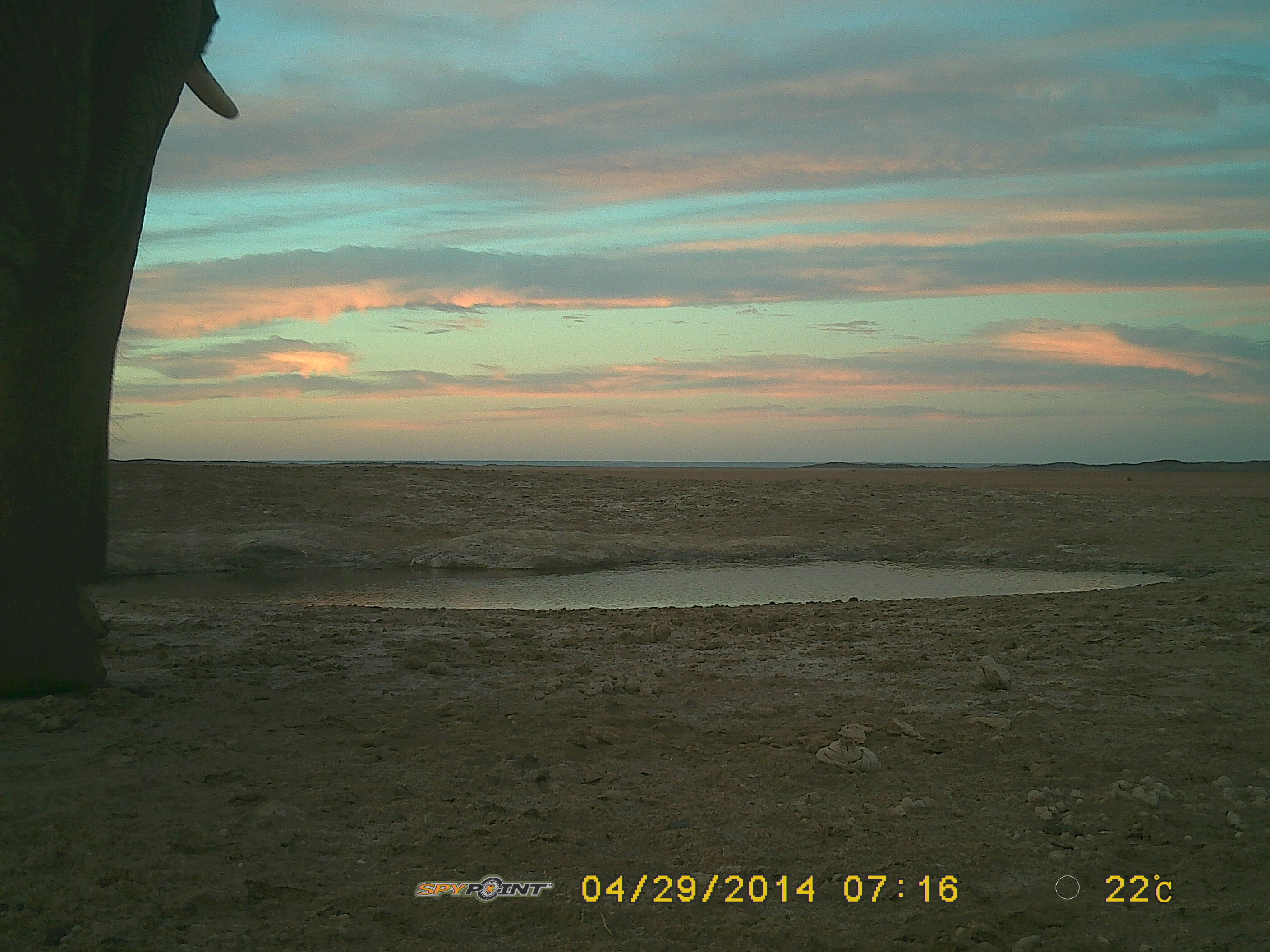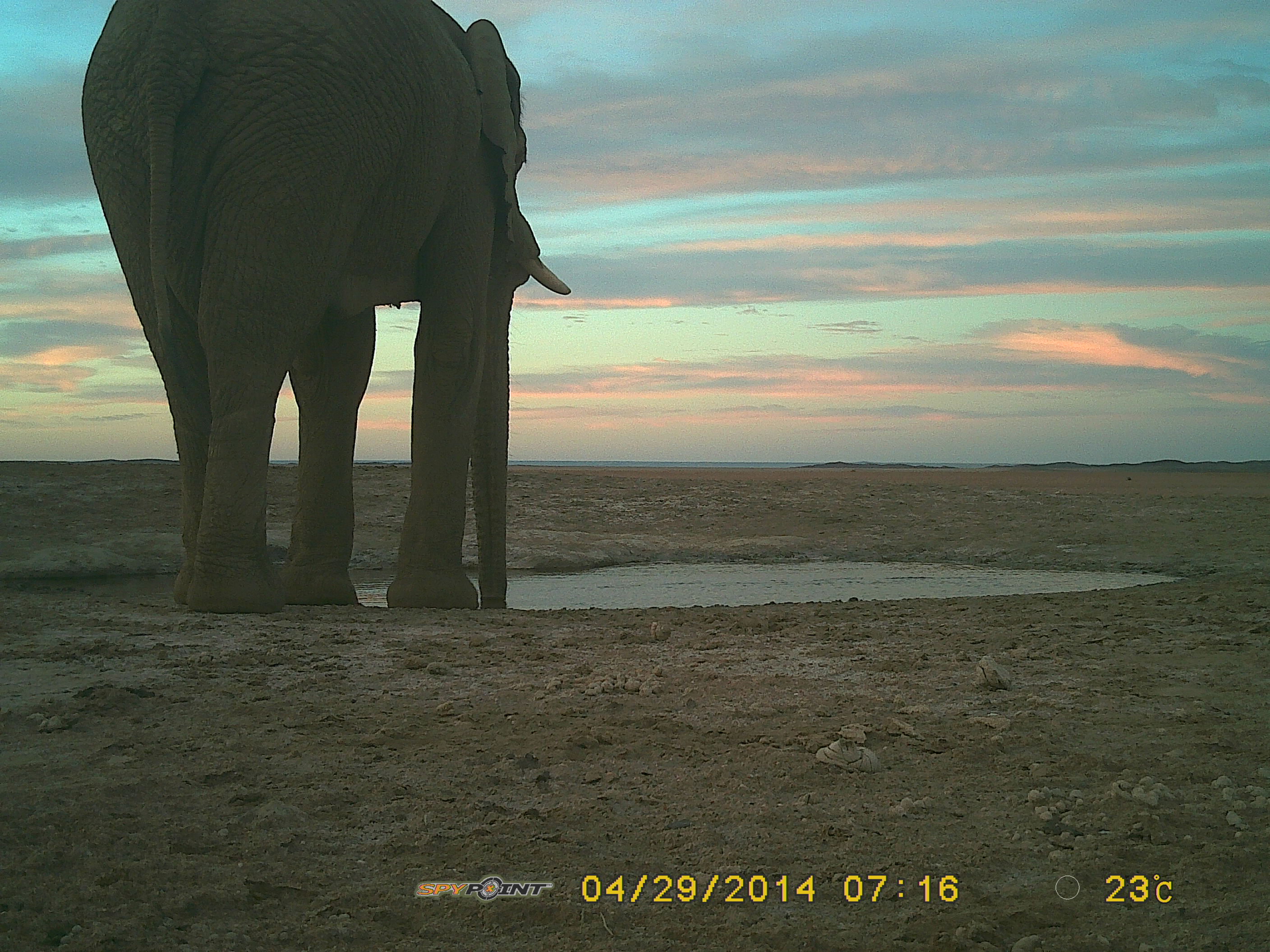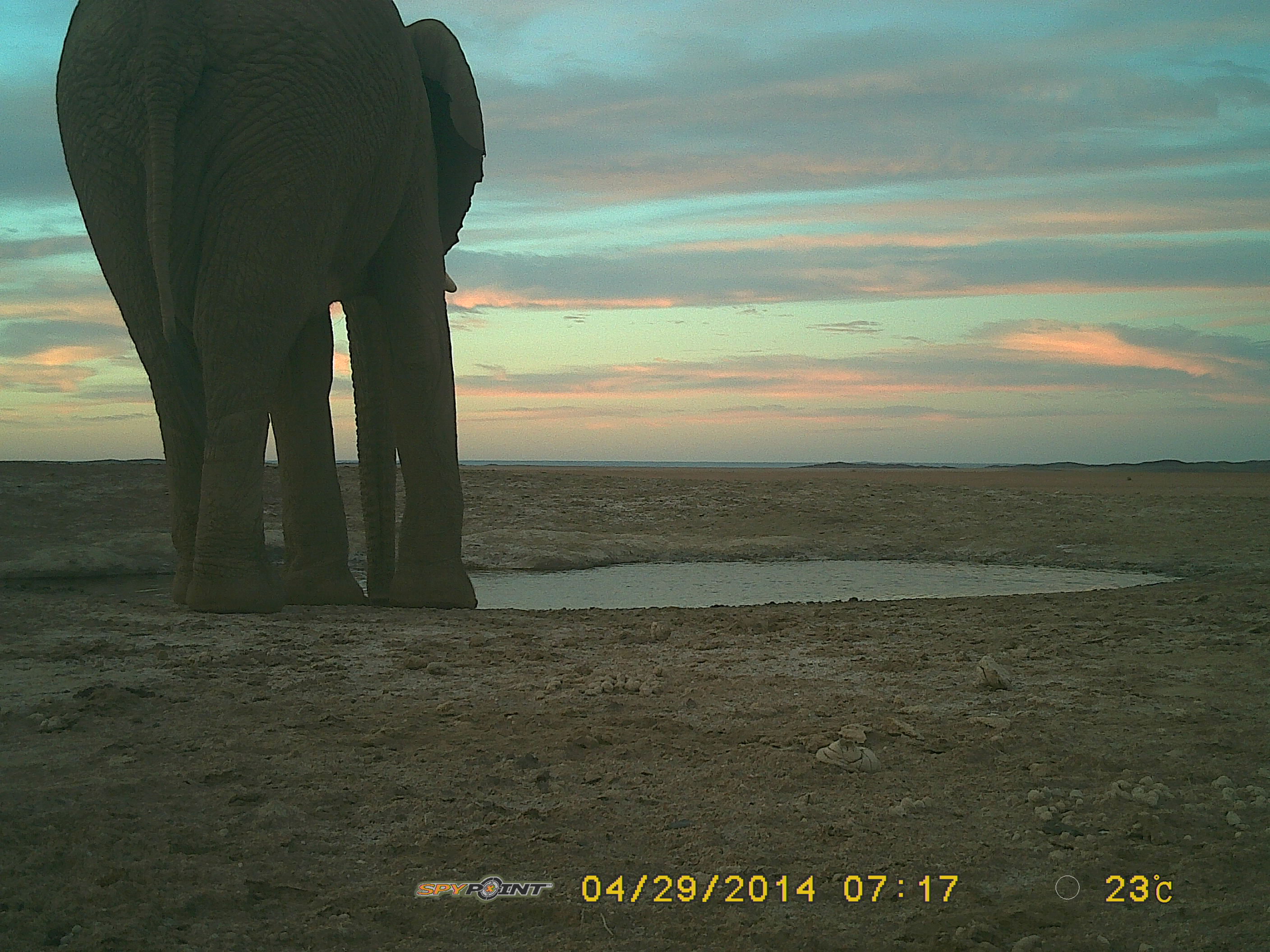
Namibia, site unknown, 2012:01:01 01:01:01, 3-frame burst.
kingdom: Animalia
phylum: Chordata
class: Mammalia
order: Proboscidea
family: Elephantidae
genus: Loxodonta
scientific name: Loxodonta africana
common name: african elephant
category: loxodanta africana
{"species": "loxodanta africana (african elephant) (Loxodonta africana)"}